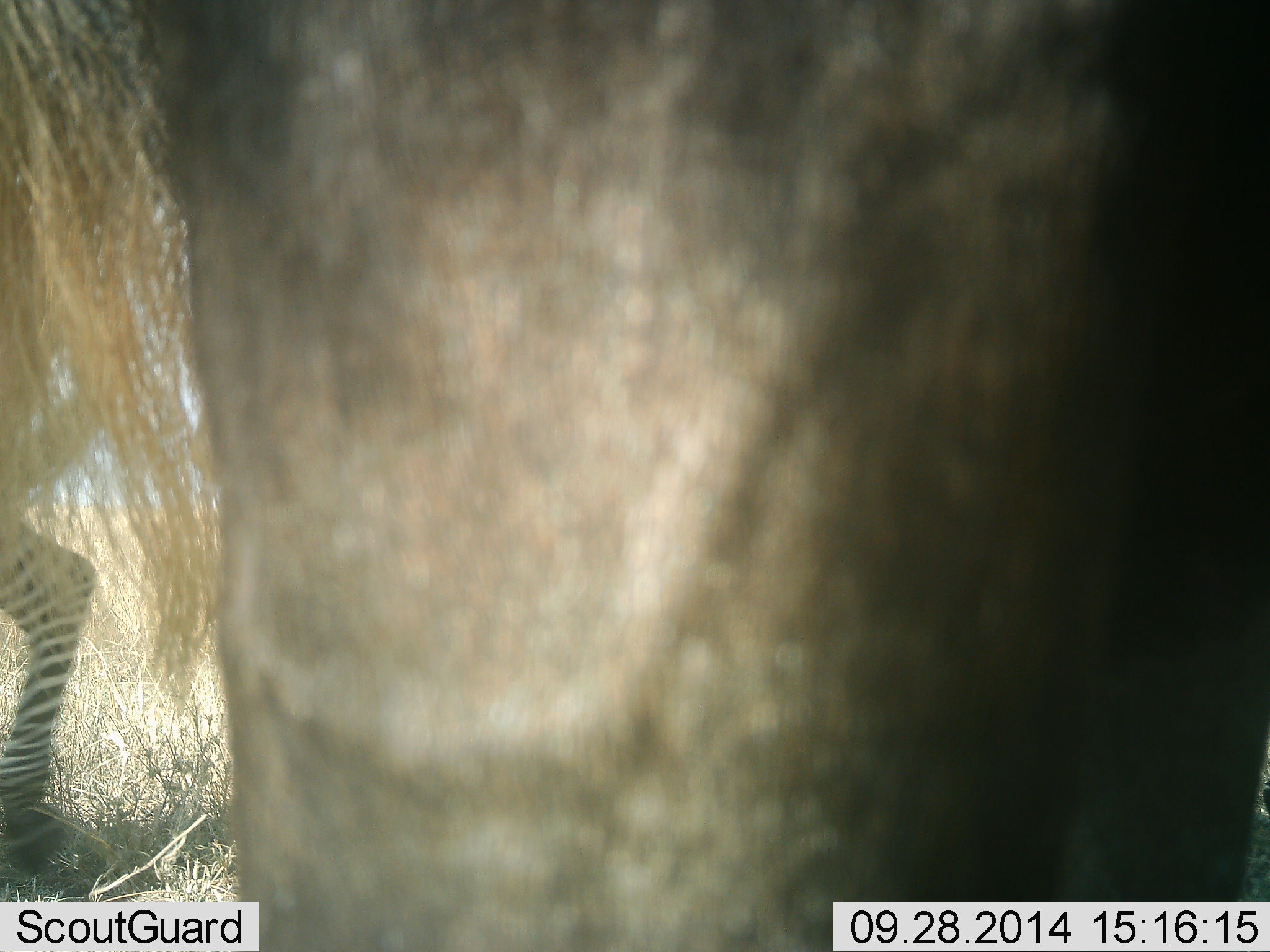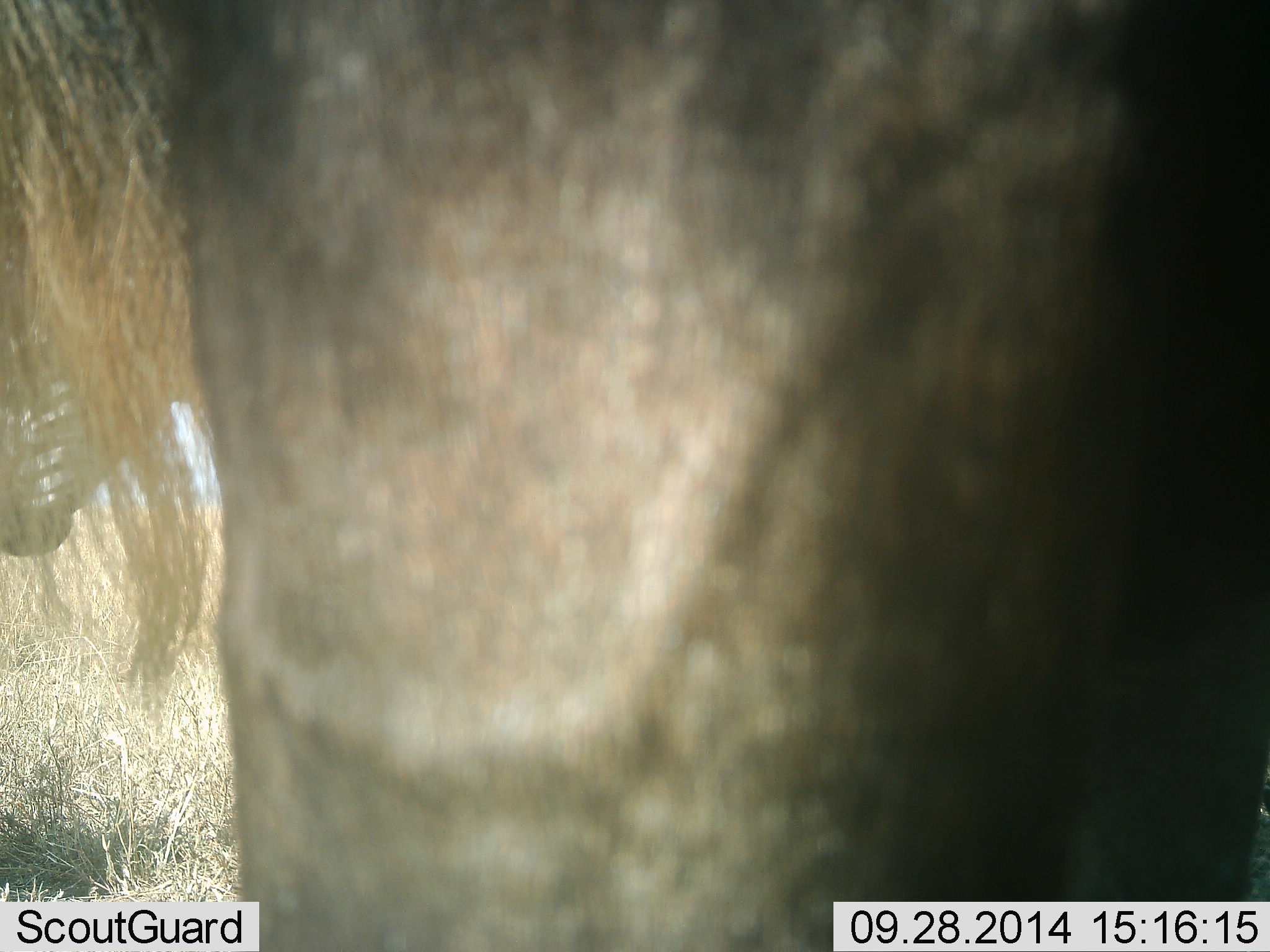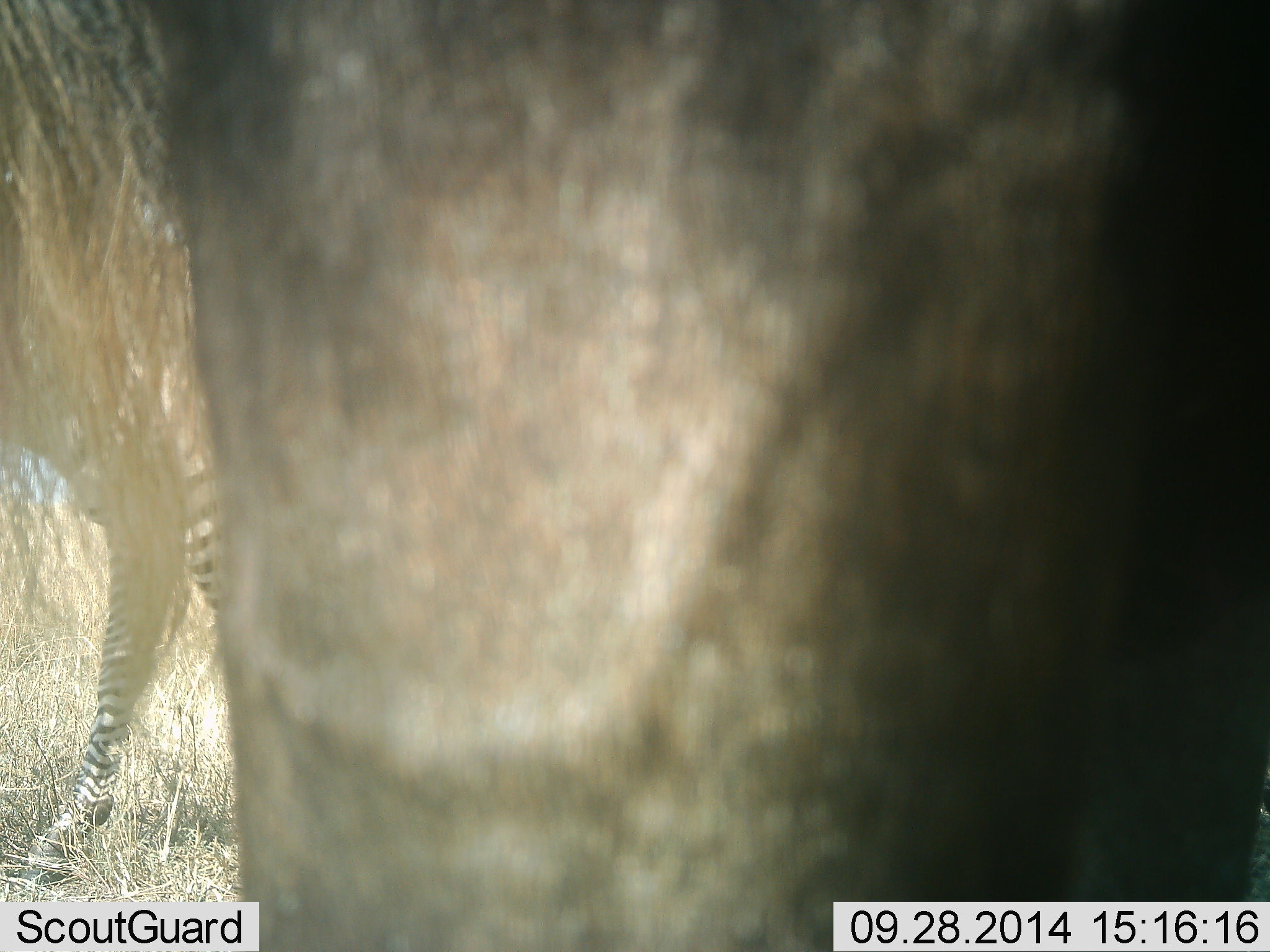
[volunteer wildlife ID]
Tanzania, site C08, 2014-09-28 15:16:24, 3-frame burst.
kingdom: Animalia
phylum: Chordata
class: Mammalia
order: Artiodactyla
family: Bovidae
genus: Connochaetes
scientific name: Connochaetes taurinus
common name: blue wildebeest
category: wildebeest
Wildebeest (blue wildebeest) (Connochaetes taurinus), count 1. Behavior (volunteer vote fractions): standing 100%, resting 0%, moving 0%, interacting 0%. Young present (vote fraction): 0%. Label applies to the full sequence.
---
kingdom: Animalia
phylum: Chordata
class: Mammalia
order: Perissodactyla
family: Equidae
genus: Equus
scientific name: Equus quagga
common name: plains zebra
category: zebra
Zebra (plains zebra) (Equus quagga), count 1. Behavior (volunteer vote fractions): standing 7%, resting 0%, moving 100%, interacting 0%. Young present (vote fraction): 7%. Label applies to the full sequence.